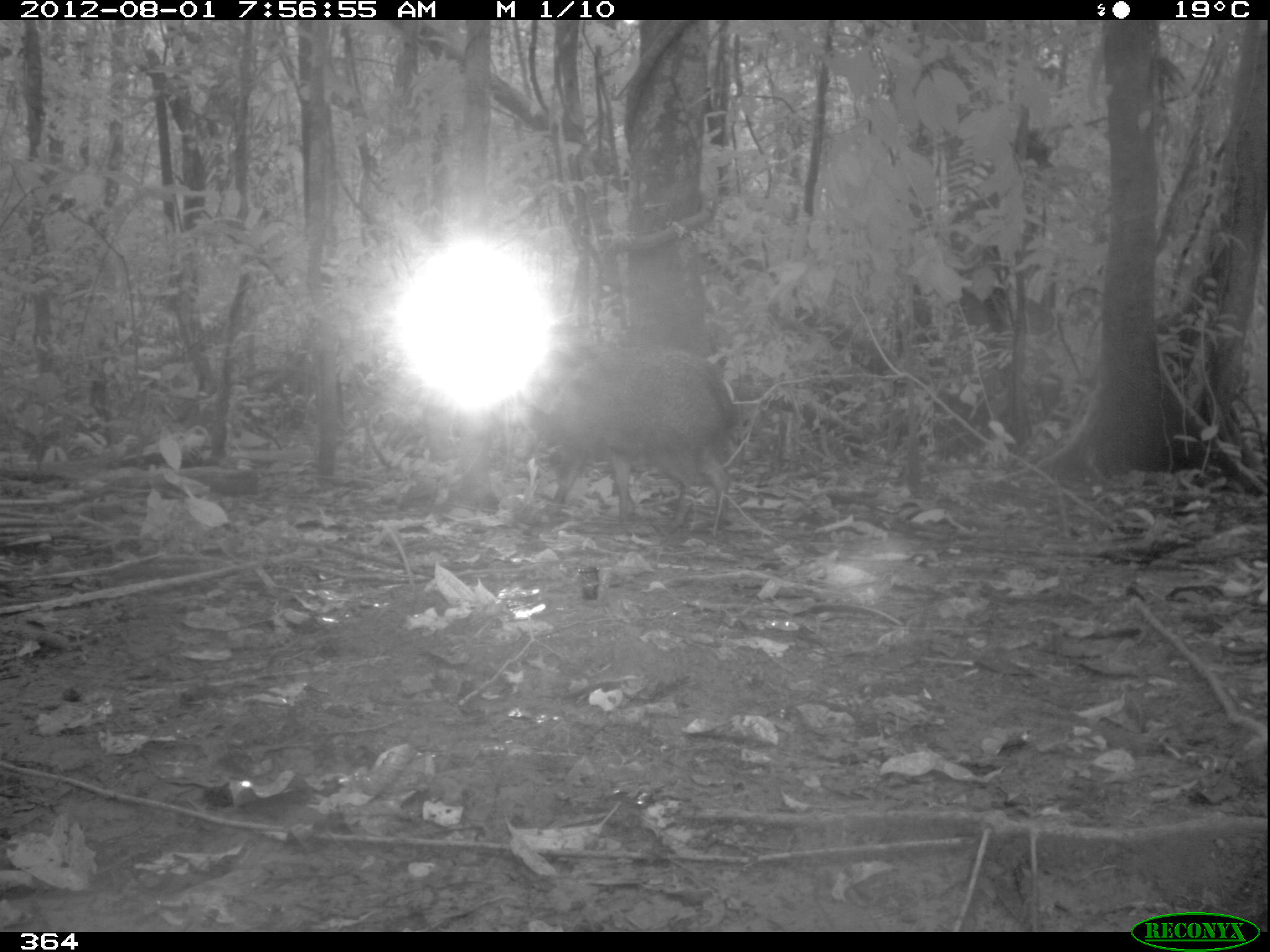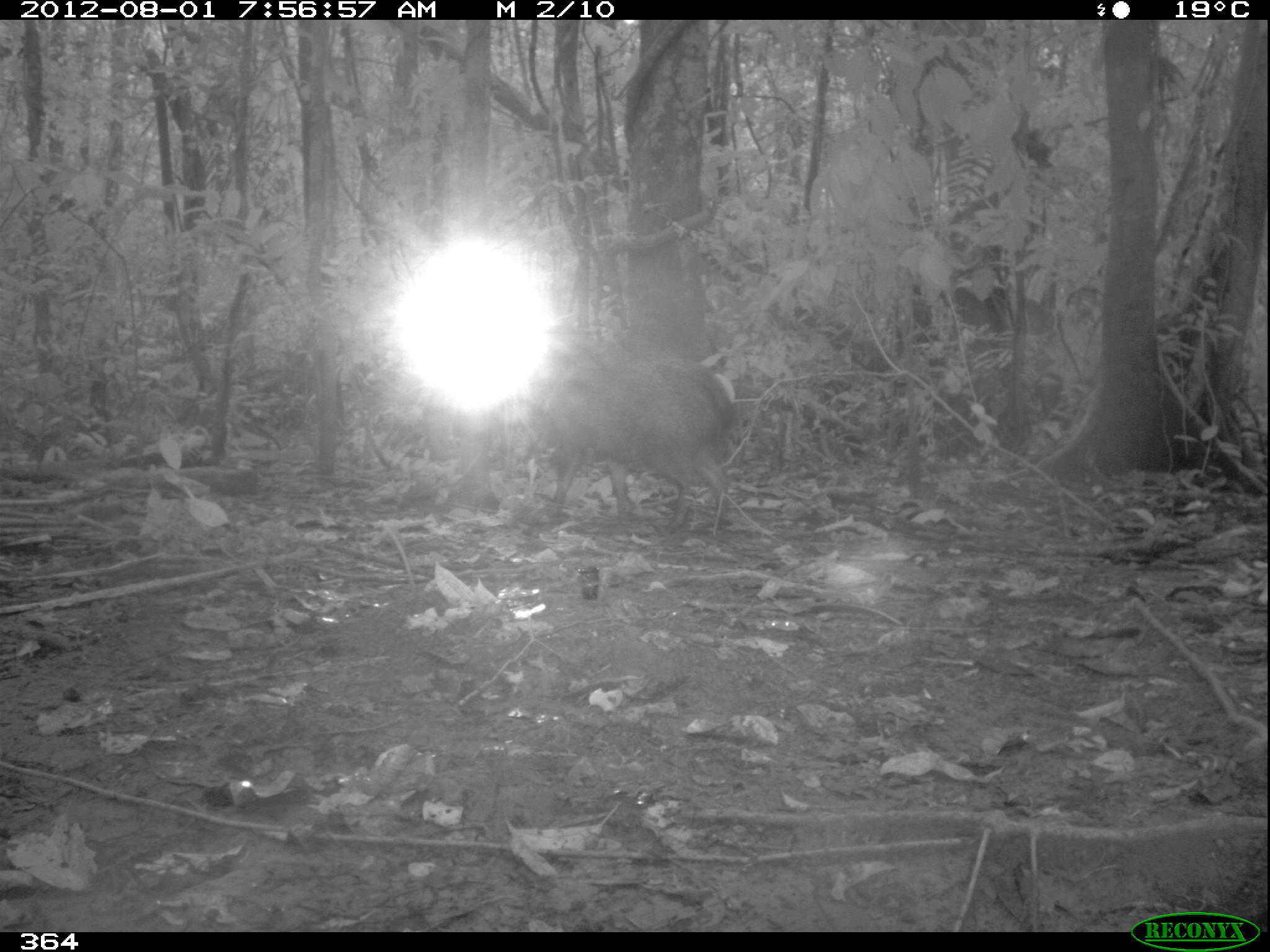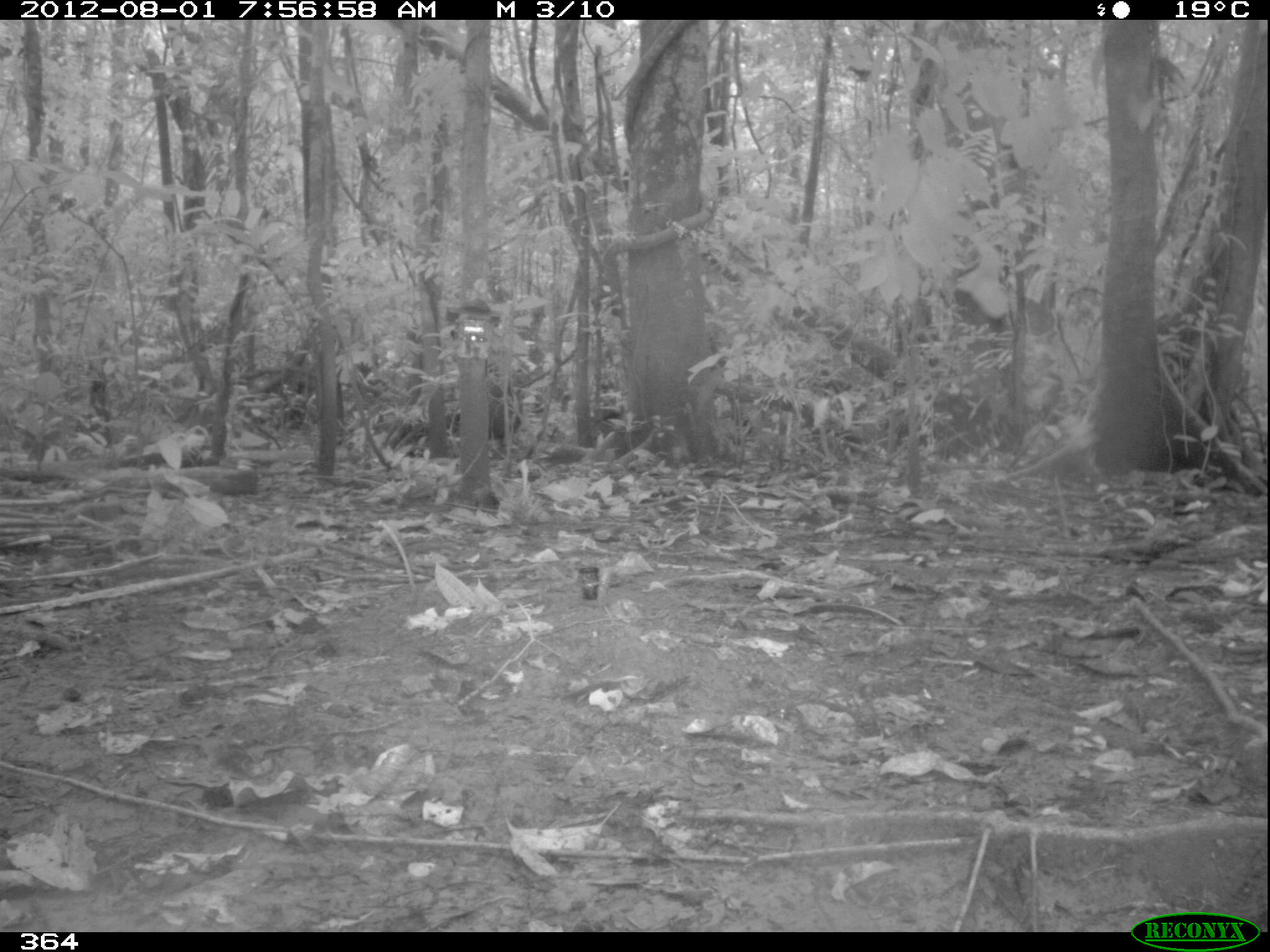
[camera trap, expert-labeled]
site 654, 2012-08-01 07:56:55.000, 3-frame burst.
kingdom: Animalia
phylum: Chordata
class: Mammalia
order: Artiodactyla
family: Tayassuidae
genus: Pecari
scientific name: Pecari tajacu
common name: collared peccary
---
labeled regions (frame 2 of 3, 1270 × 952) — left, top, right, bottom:
pecari tajacu: 525, 329, 737, 525